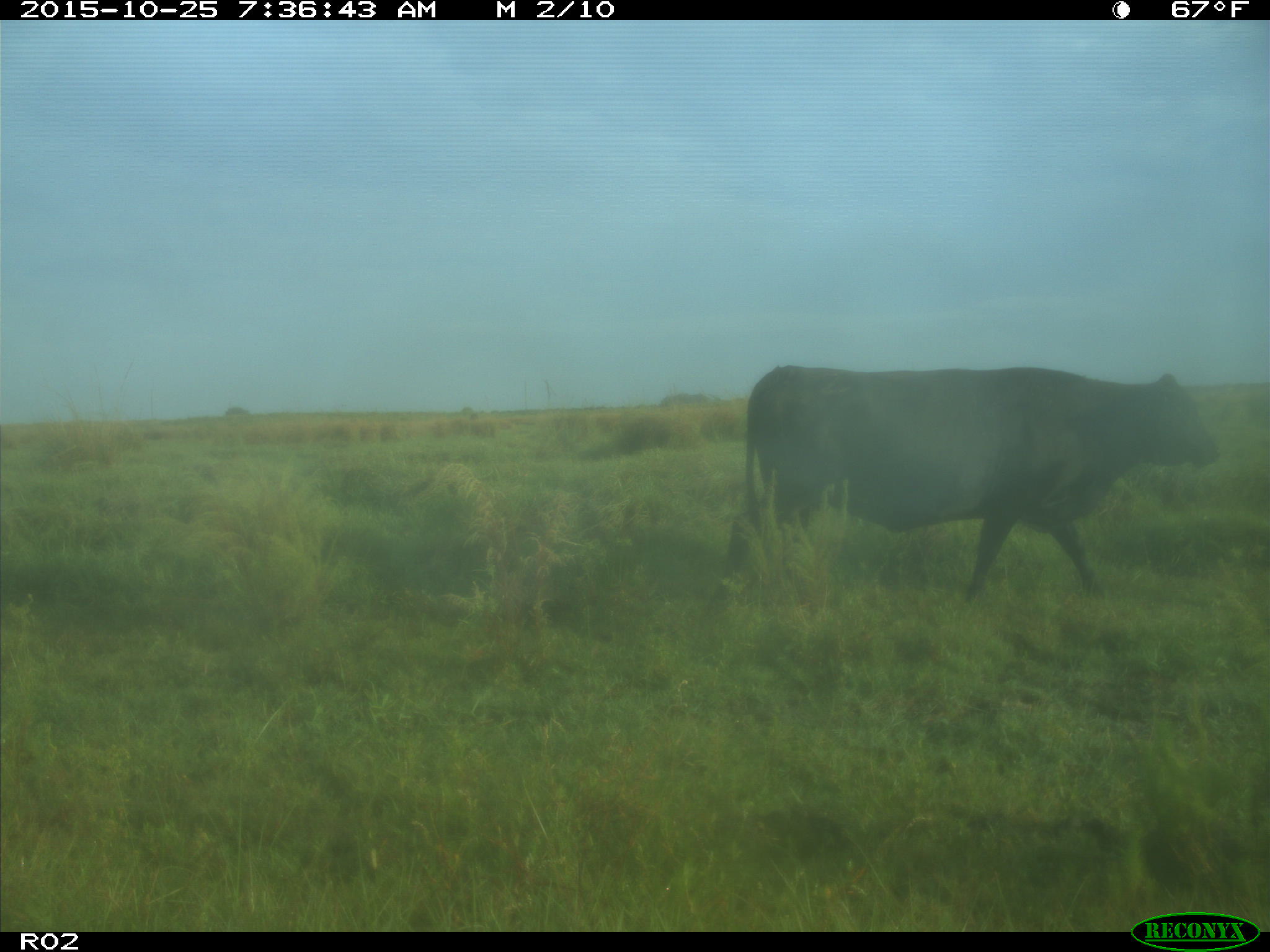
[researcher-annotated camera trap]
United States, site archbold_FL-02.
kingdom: Animalia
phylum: Chordata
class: Mammalia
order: Artiodactyla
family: Bovidae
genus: Bos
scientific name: Bos taurus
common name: domestic cow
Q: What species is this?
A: Bos taurus (domestic cow).